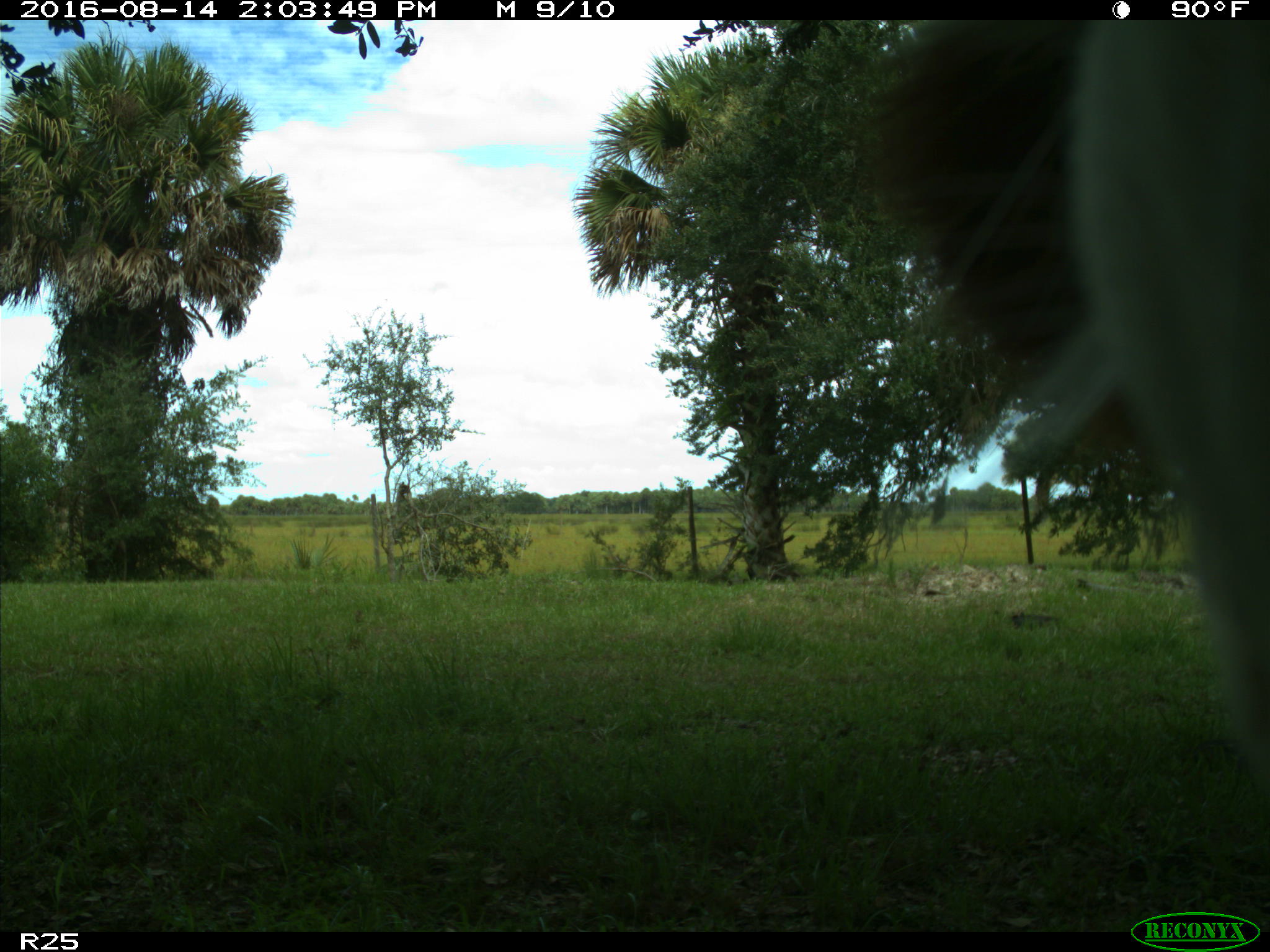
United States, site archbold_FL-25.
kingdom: Animalia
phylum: Chordata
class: Mammalia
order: Artiodactyla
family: Bovidae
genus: Bos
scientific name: Bos taurus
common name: domestic cow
Bos taurus (domestic cow).